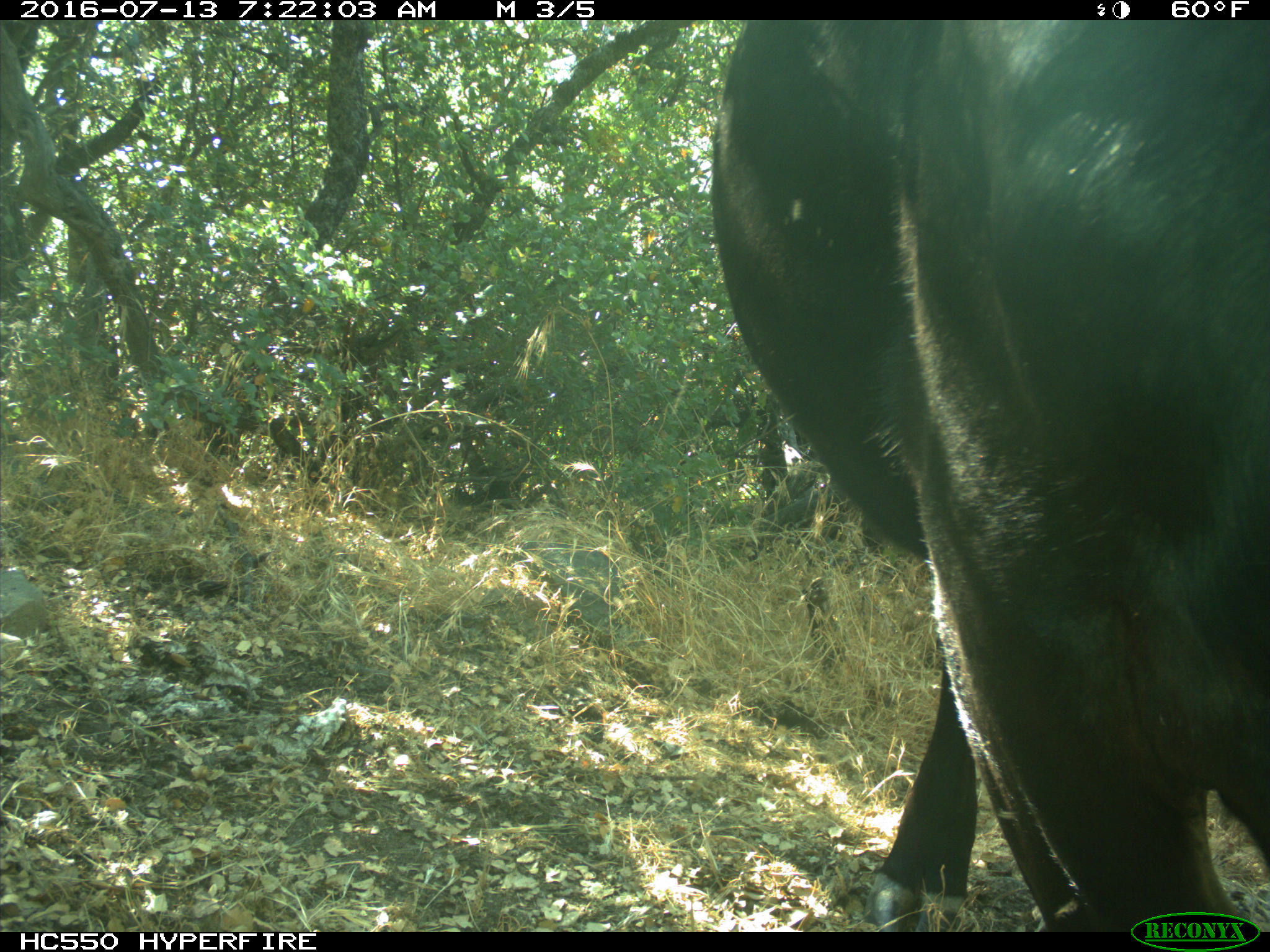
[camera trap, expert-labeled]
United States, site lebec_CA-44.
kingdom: Animalia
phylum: Chordata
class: Mammalia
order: Artiodactyla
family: Bovidae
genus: Bos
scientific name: Bos taurus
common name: domestic cow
Bos taurus (domestic cow).